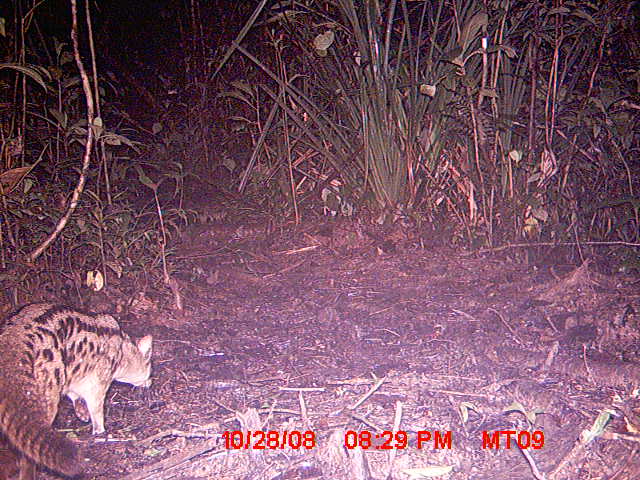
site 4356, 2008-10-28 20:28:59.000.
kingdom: Animalia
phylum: Chordata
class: Aves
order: Cuculiformes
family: Cuculidae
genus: Coua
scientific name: Coua serriana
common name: red-breasted coua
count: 4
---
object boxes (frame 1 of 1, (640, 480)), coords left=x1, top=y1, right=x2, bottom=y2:
coua serriana: left=0, top=300, right=153, bottom=480